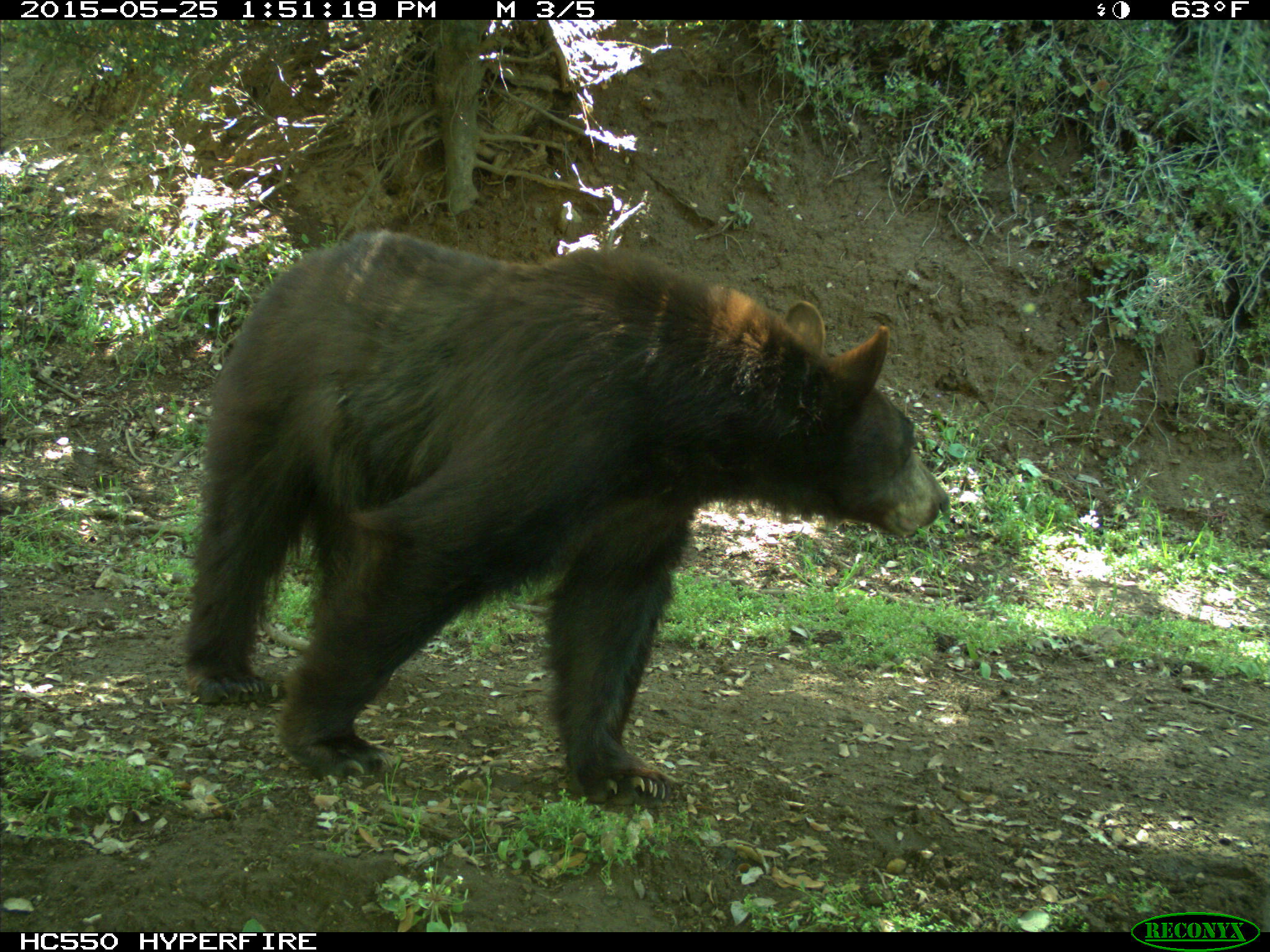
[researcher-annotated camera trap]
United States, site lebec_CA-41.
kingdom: Animalia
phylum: Chordata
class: Mammalia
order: Carnivora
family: Ursidae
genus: Ursus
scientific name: Ursus americanus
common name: american black bear